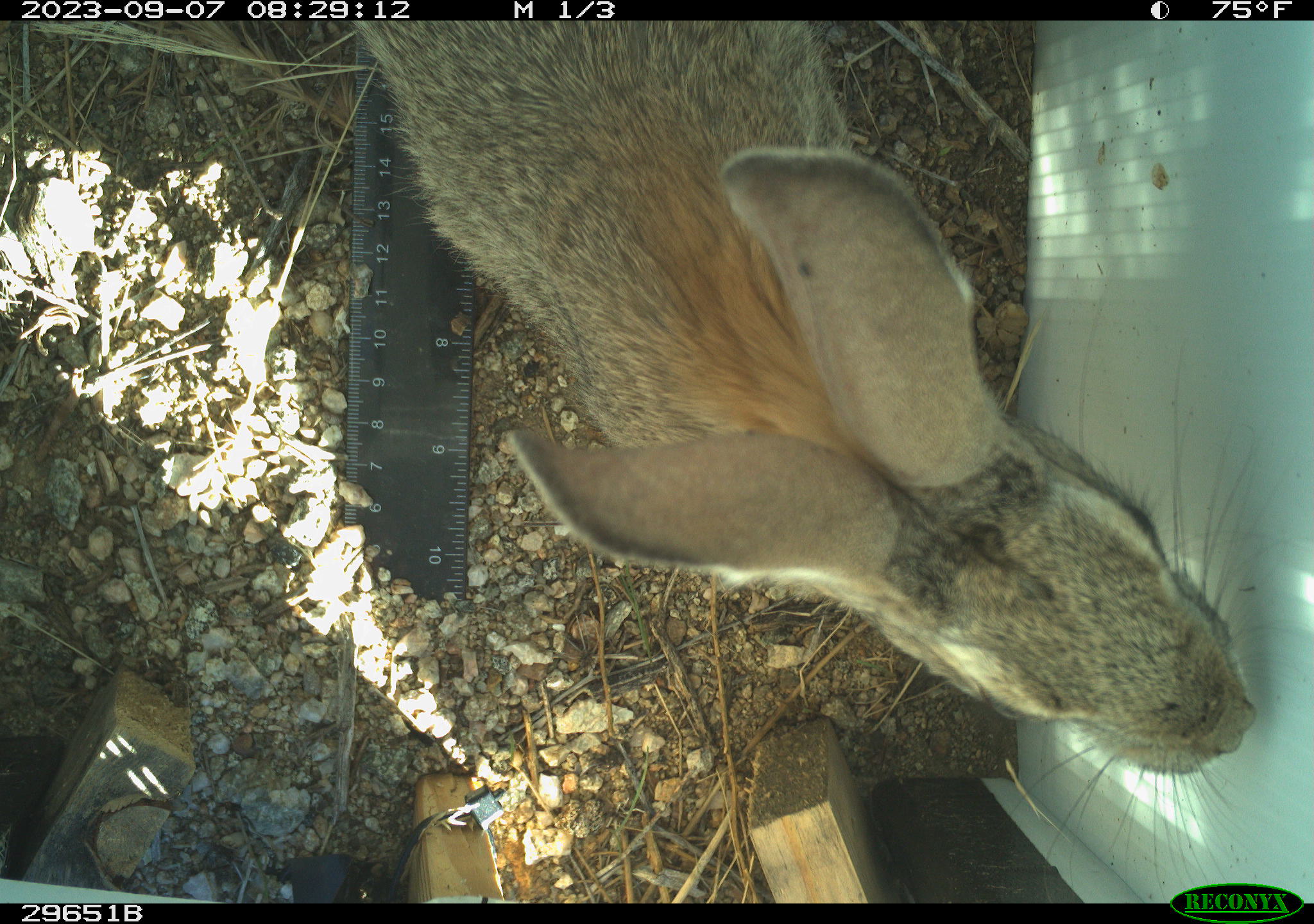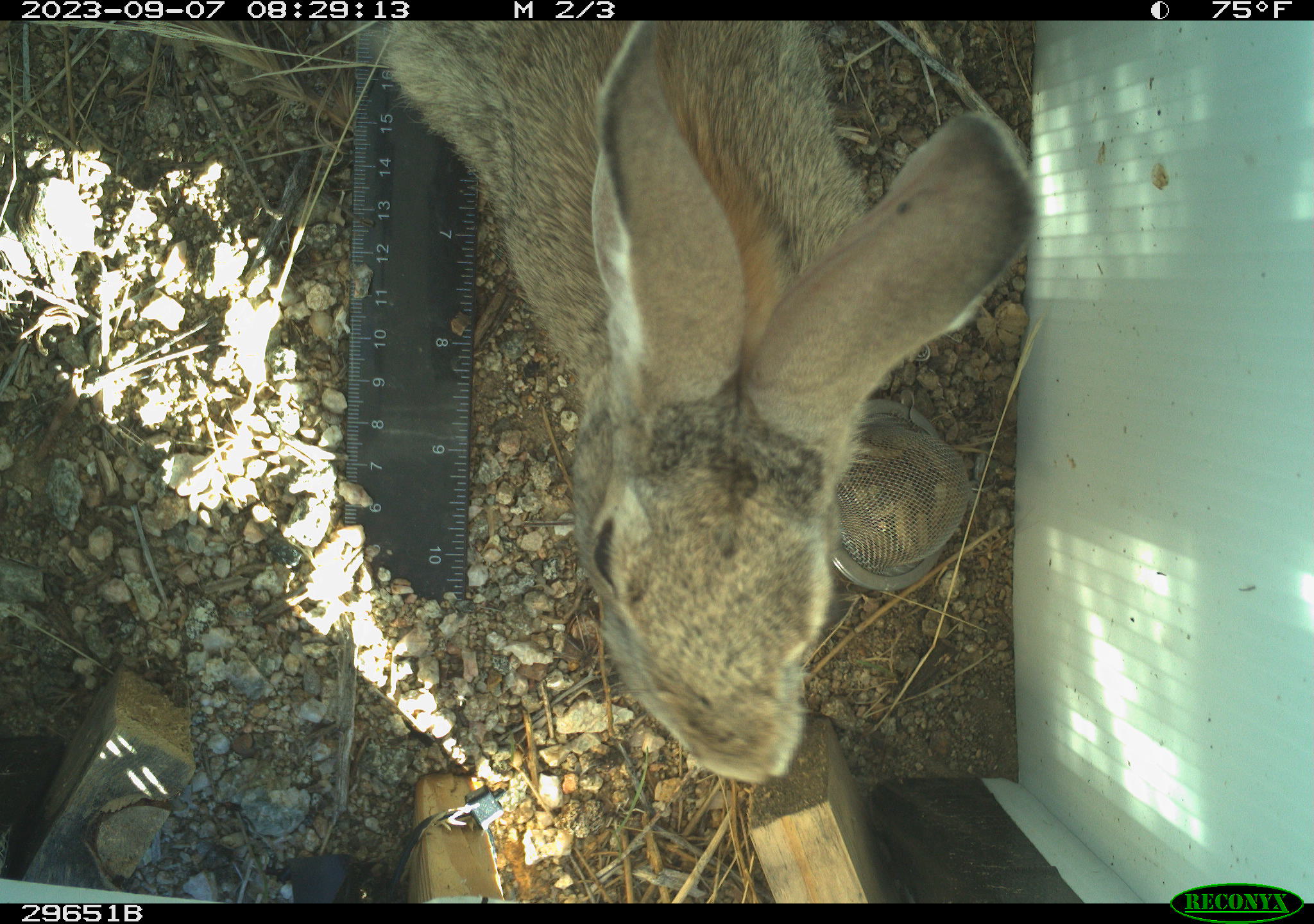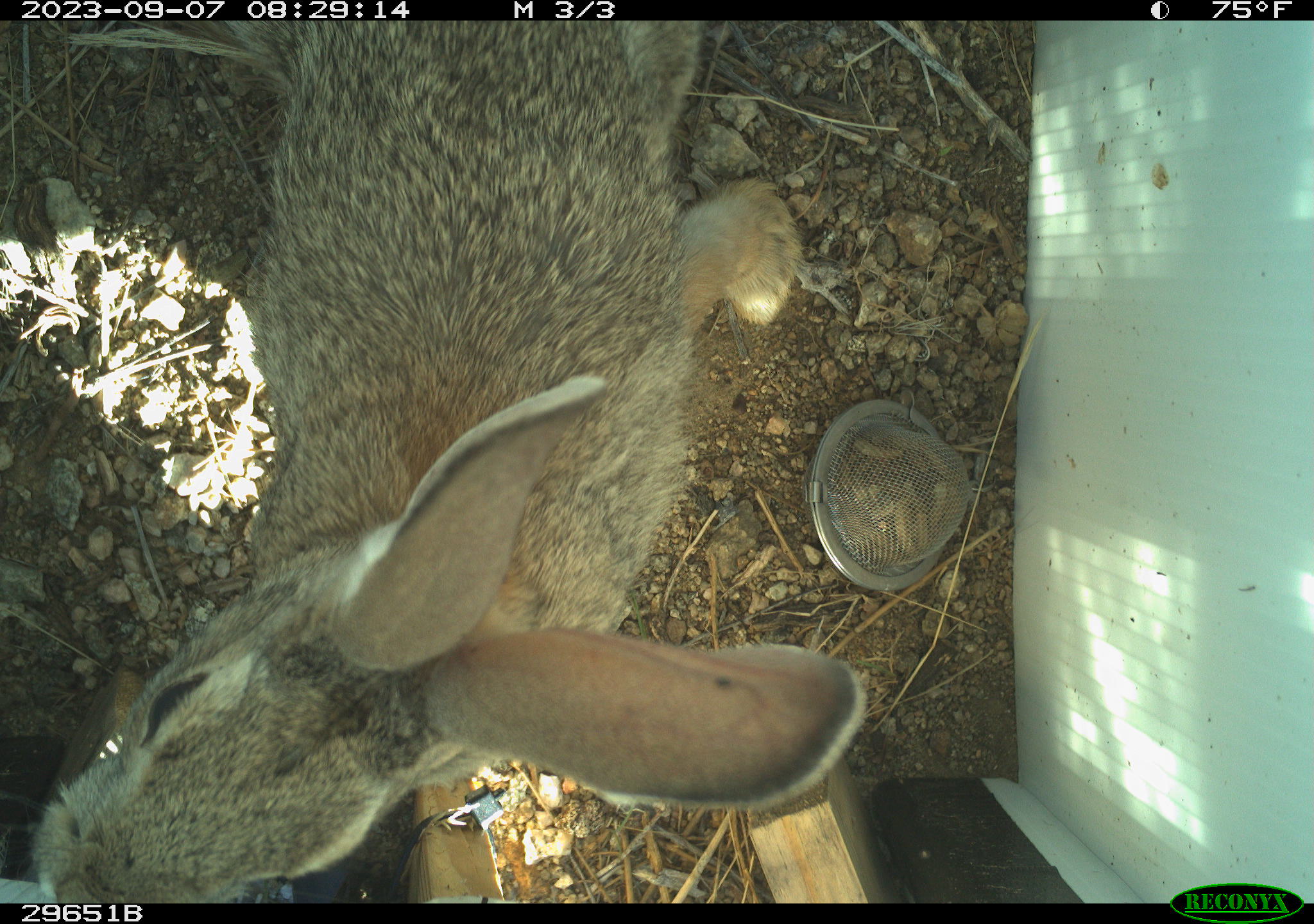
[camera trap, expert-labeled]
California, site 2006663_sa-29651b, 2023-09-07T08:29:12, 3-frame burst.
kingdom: Animalia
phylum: Chordata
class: Mammalia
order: Lagomorpha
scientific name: Lagomorpha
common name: hares, rabbits, and pikas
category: lagomorpha order